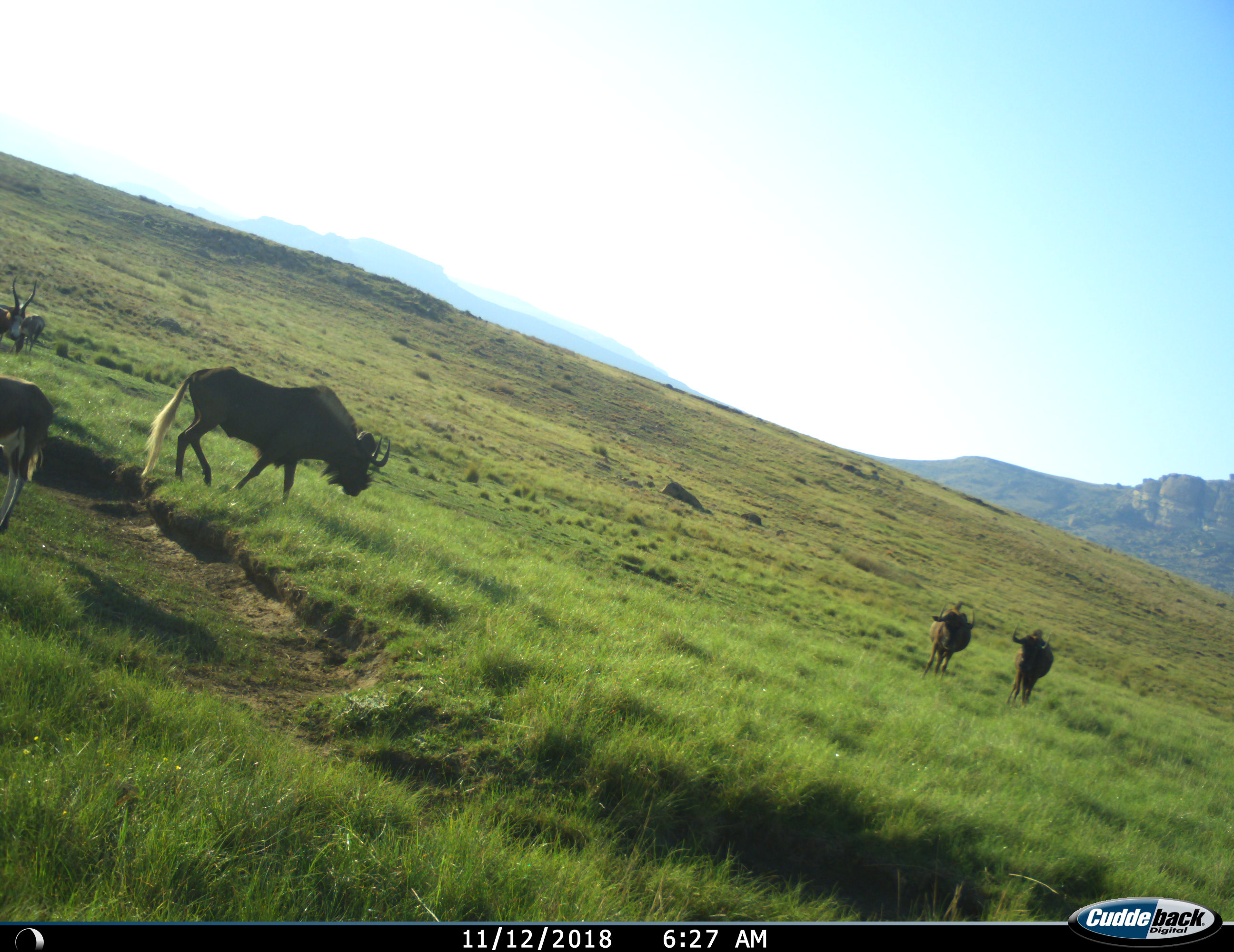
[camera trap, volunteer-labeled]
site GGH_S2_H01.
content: unidentified animal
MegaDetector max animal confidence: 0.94